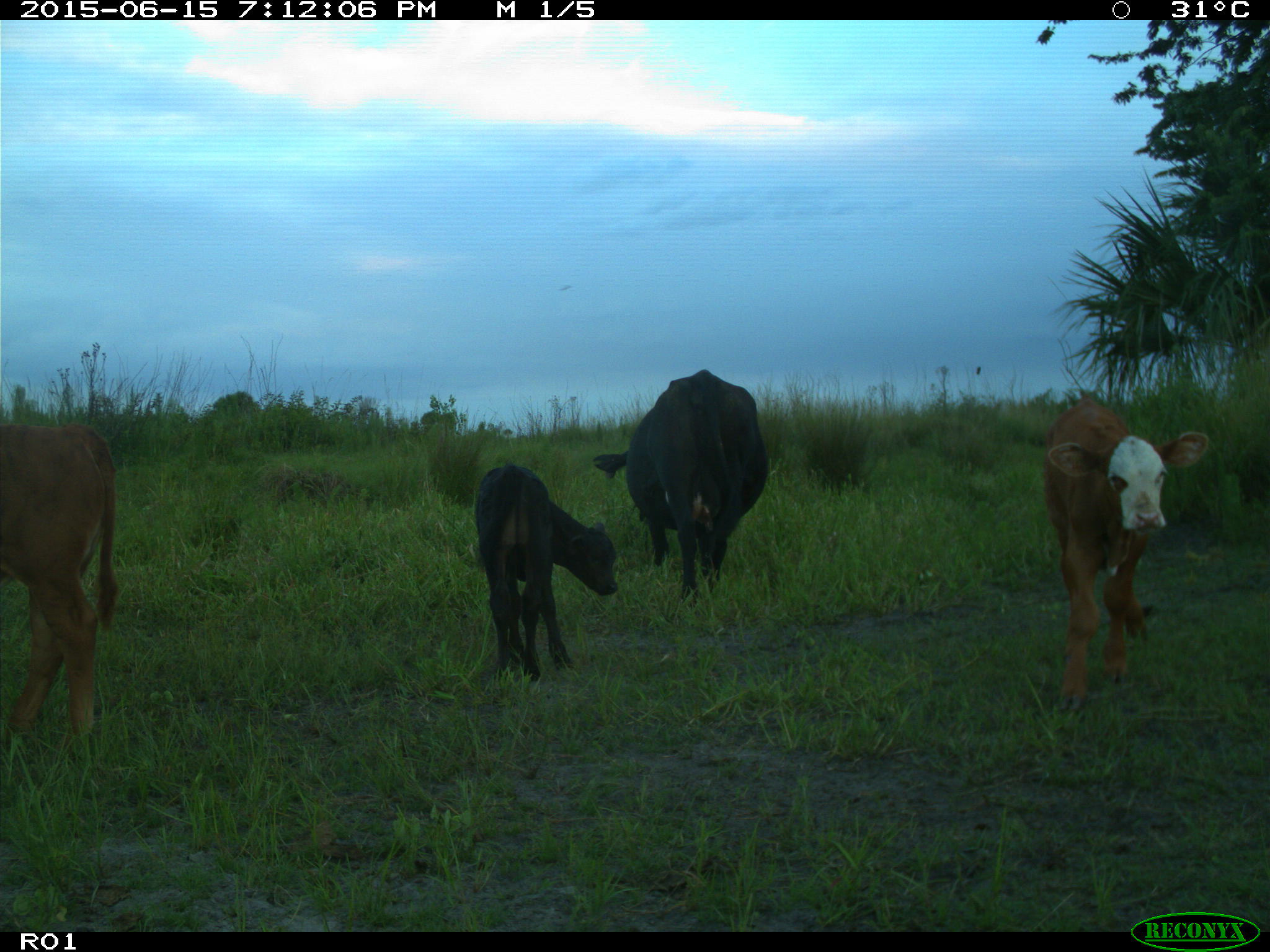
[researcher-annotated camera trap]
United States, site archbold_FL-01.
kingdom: Animalia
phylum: Chordata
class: Mammalia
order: Artiodactyla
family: Bovidae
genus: Bos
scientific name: Bos taurus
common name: domestic cow